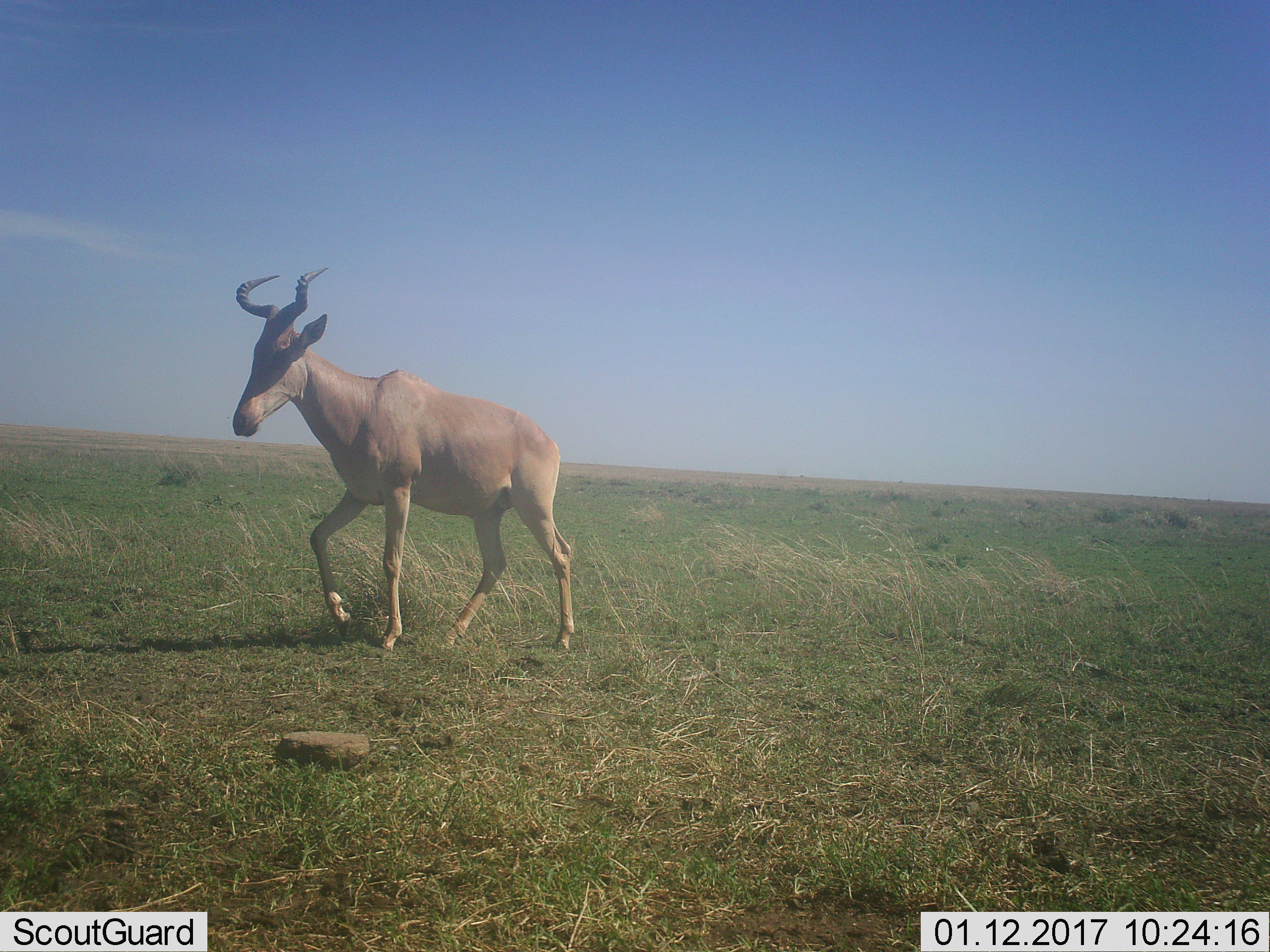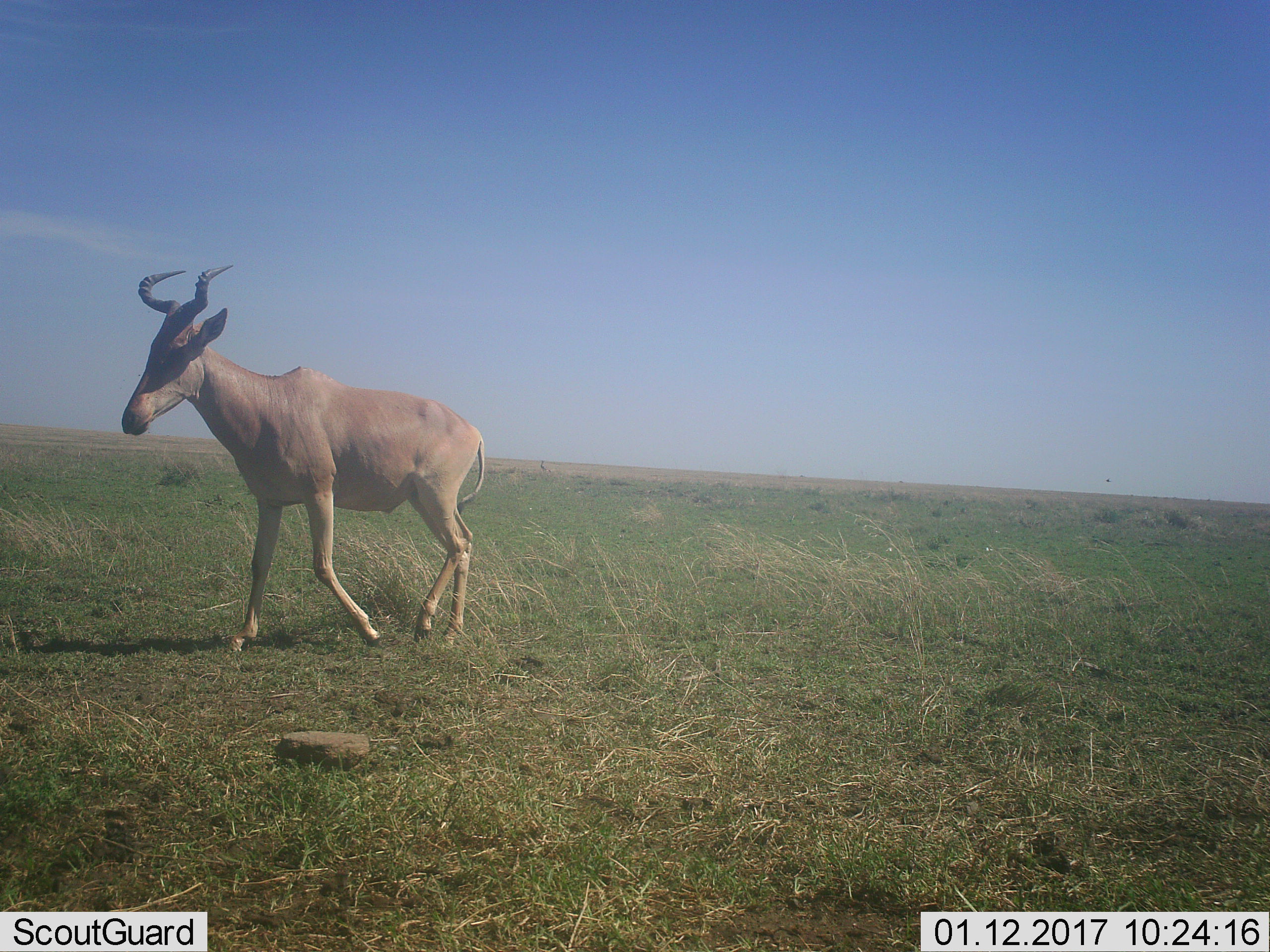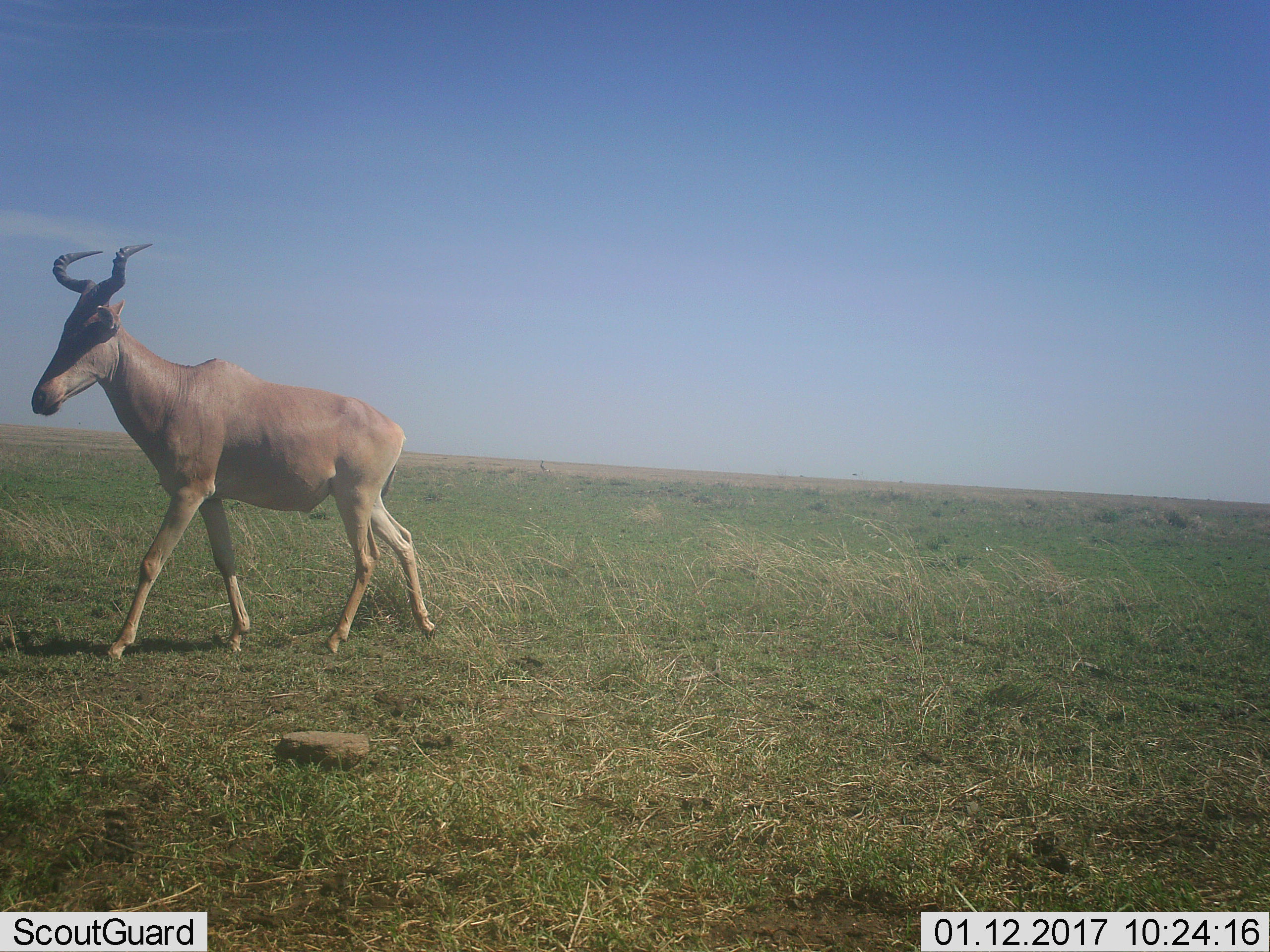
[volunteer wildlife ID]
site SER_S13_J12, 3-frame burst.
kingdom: Animalia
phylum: Chordata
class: Mammalia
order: Artiodactyla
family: Bovidae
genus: Alcelaphus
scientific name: Alcelaphus buselaphus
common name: hartebeest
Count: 1.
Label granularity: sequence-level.